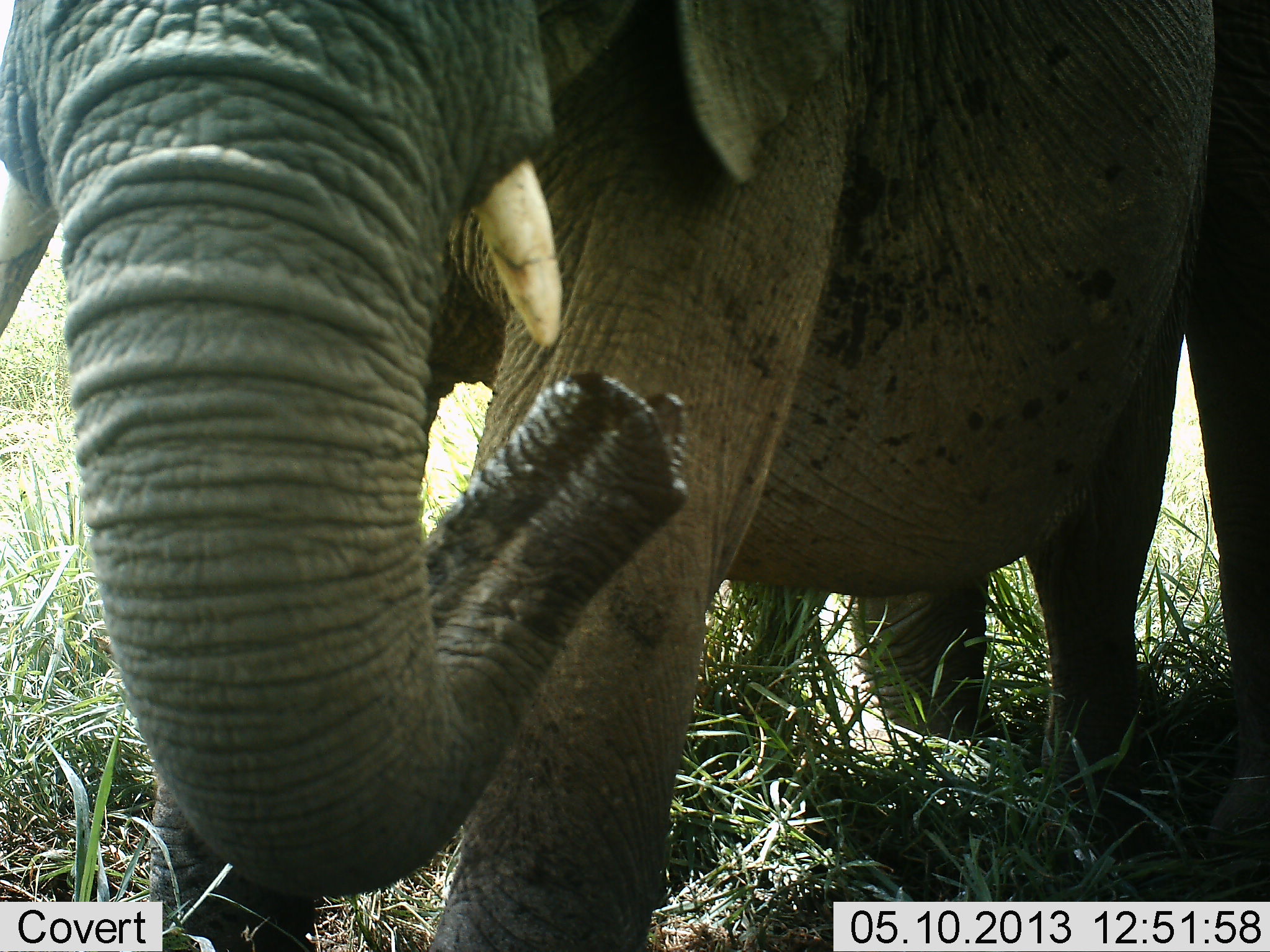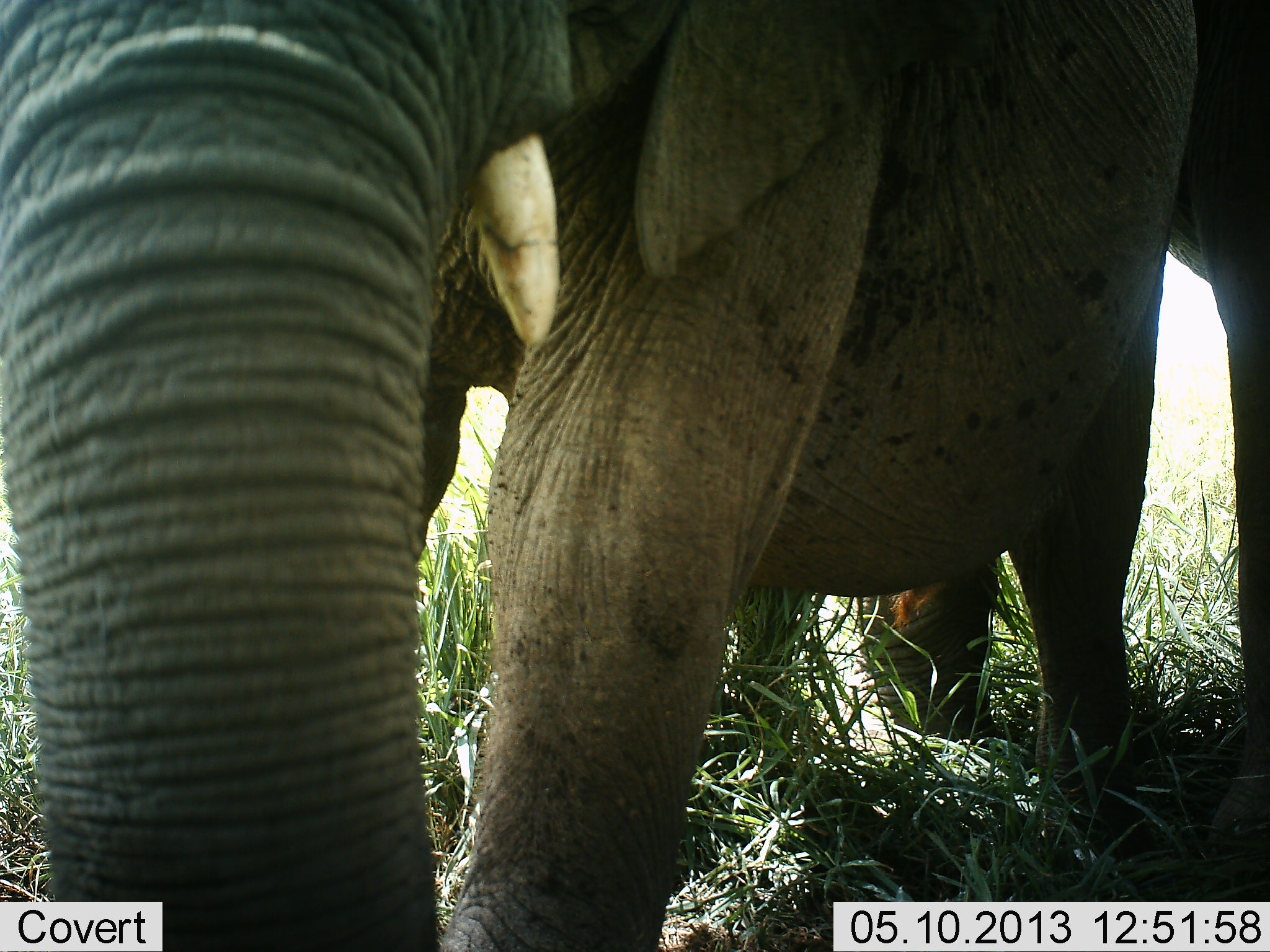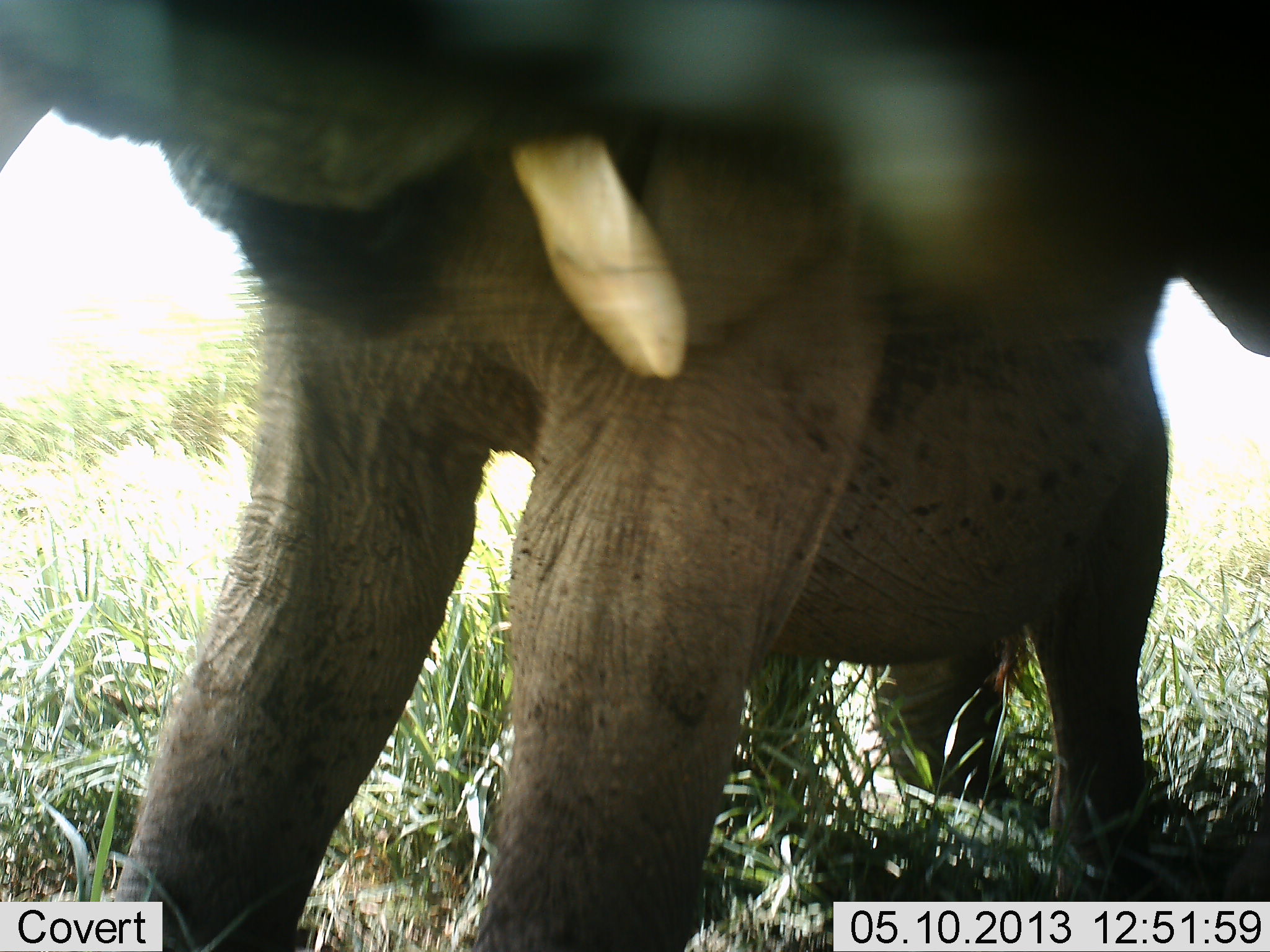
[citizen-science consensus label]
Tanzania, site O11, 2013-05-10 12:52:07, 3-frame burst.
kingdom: Animalia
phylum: Chordata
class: Mammalia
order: Proboscidea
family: Elephantidae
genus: Loxodonta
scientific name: Loxodonta africana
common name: african bush elephant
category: elephant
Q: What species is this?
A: Elephant (african bush elephant) (Loxodonta africana).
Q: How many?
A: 2.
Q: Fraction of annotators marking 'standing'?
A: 80%.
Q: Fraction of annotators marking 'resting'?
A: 0%.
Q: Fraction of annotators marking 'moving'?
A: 0%.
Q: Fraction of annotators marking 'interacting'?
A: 20%.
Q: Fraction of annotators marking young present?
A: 0%.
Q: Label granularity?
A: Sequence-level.